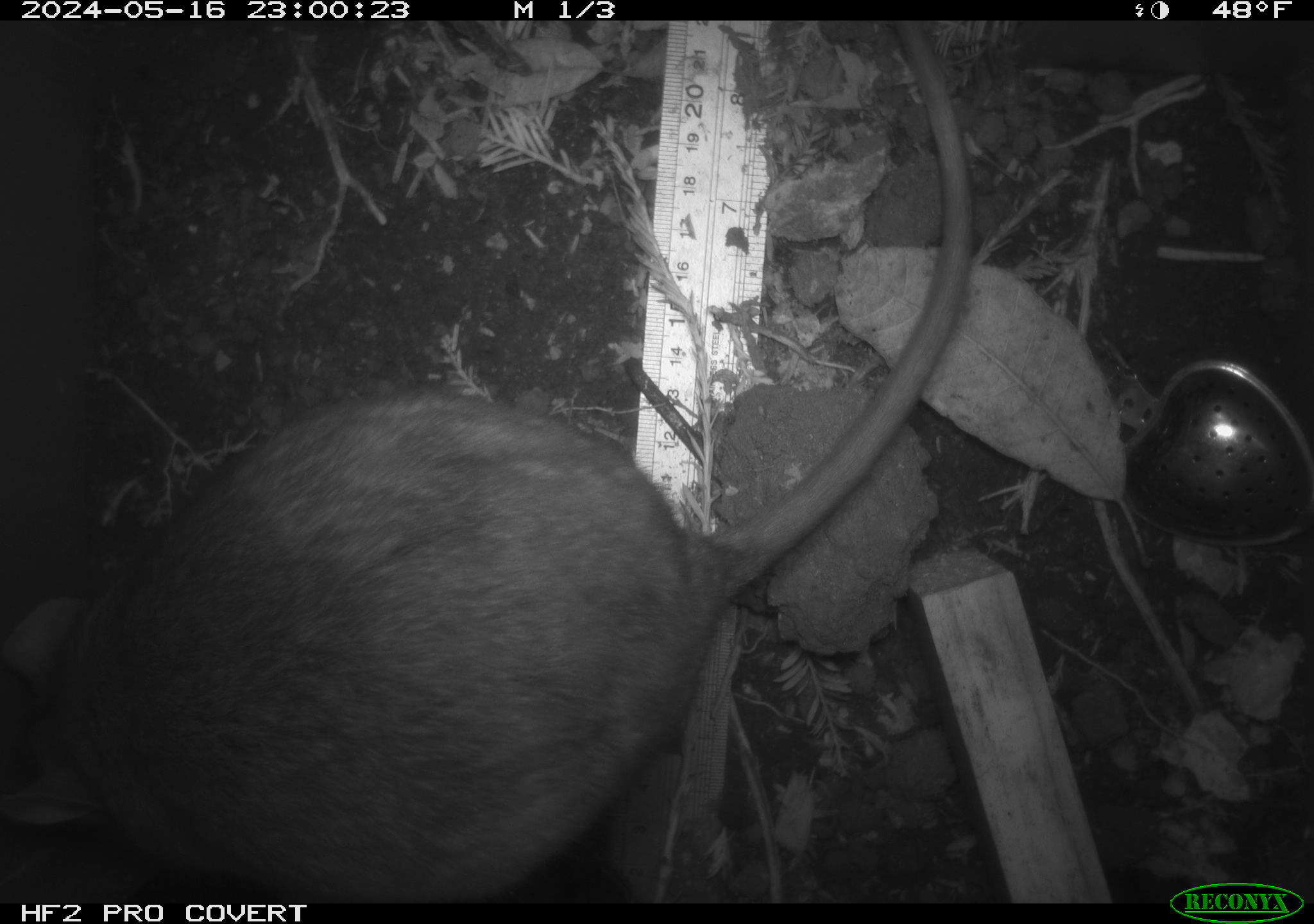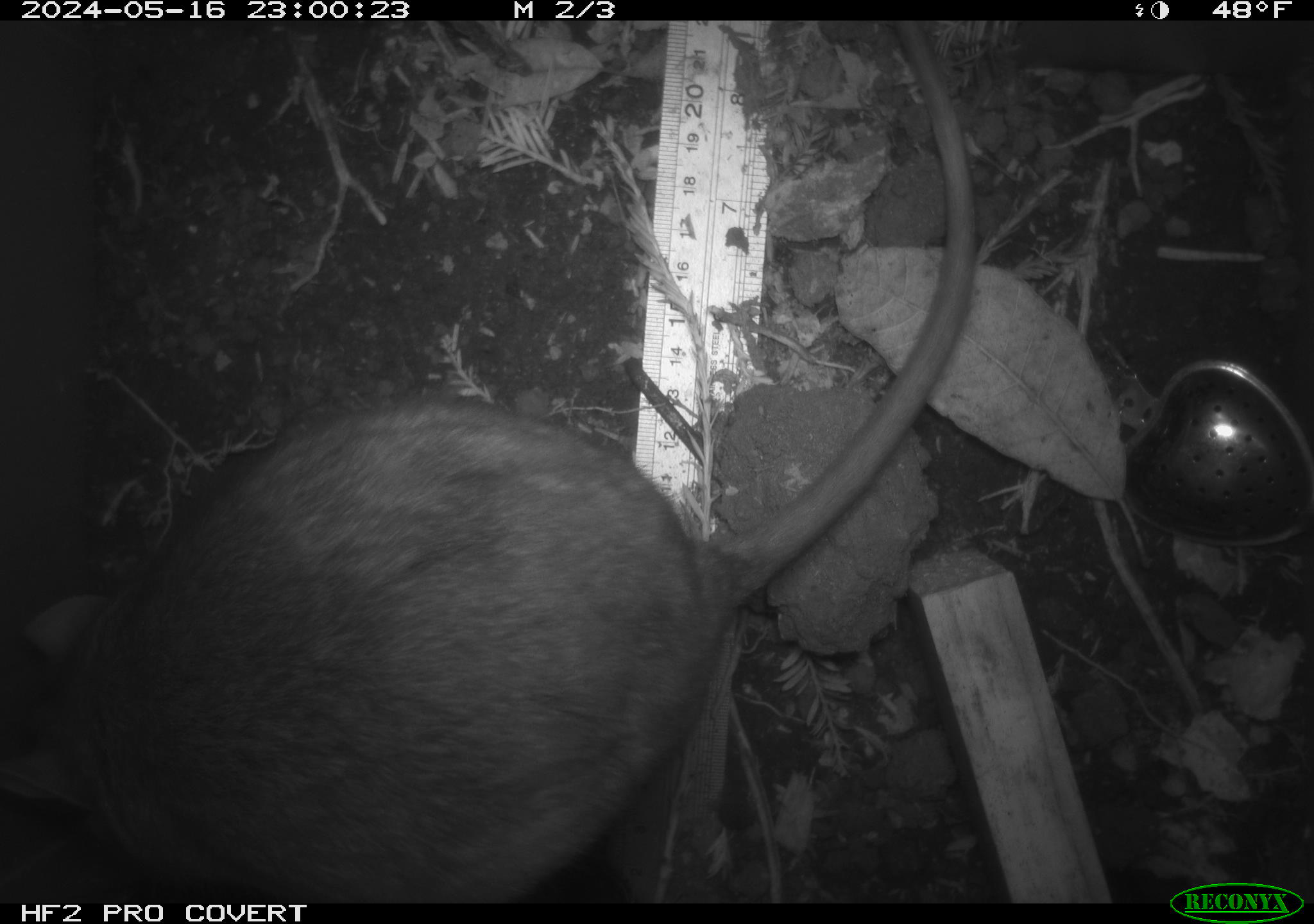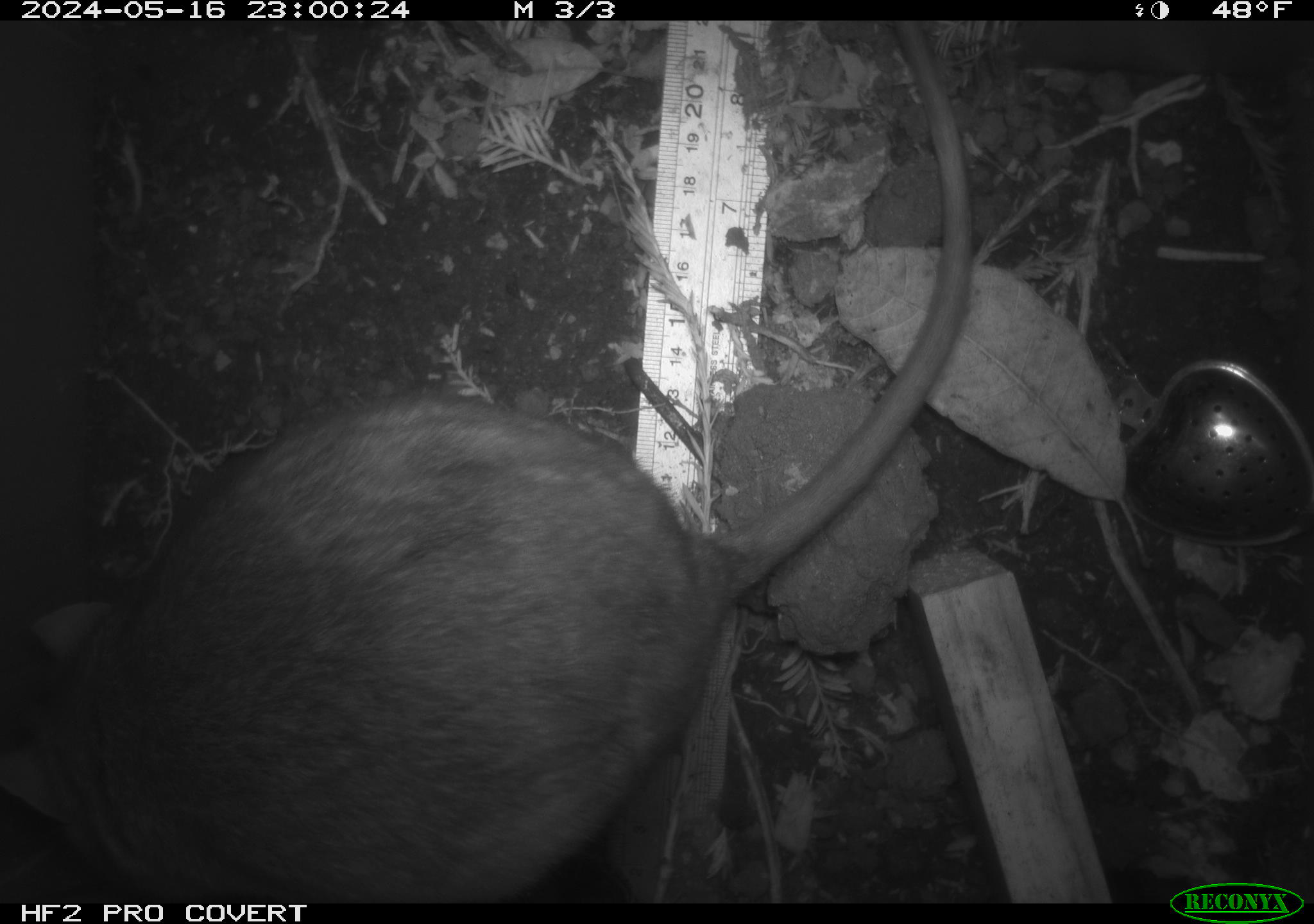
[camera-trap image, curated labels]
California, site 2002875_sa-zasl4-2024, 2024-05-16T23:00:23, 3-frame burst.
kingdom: Animalia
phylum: Chordata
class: Mammalia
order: Rodentia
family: Cricetidae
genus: Neotoma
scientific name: Neotoma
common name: pack rat or woodrat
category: neotoma species